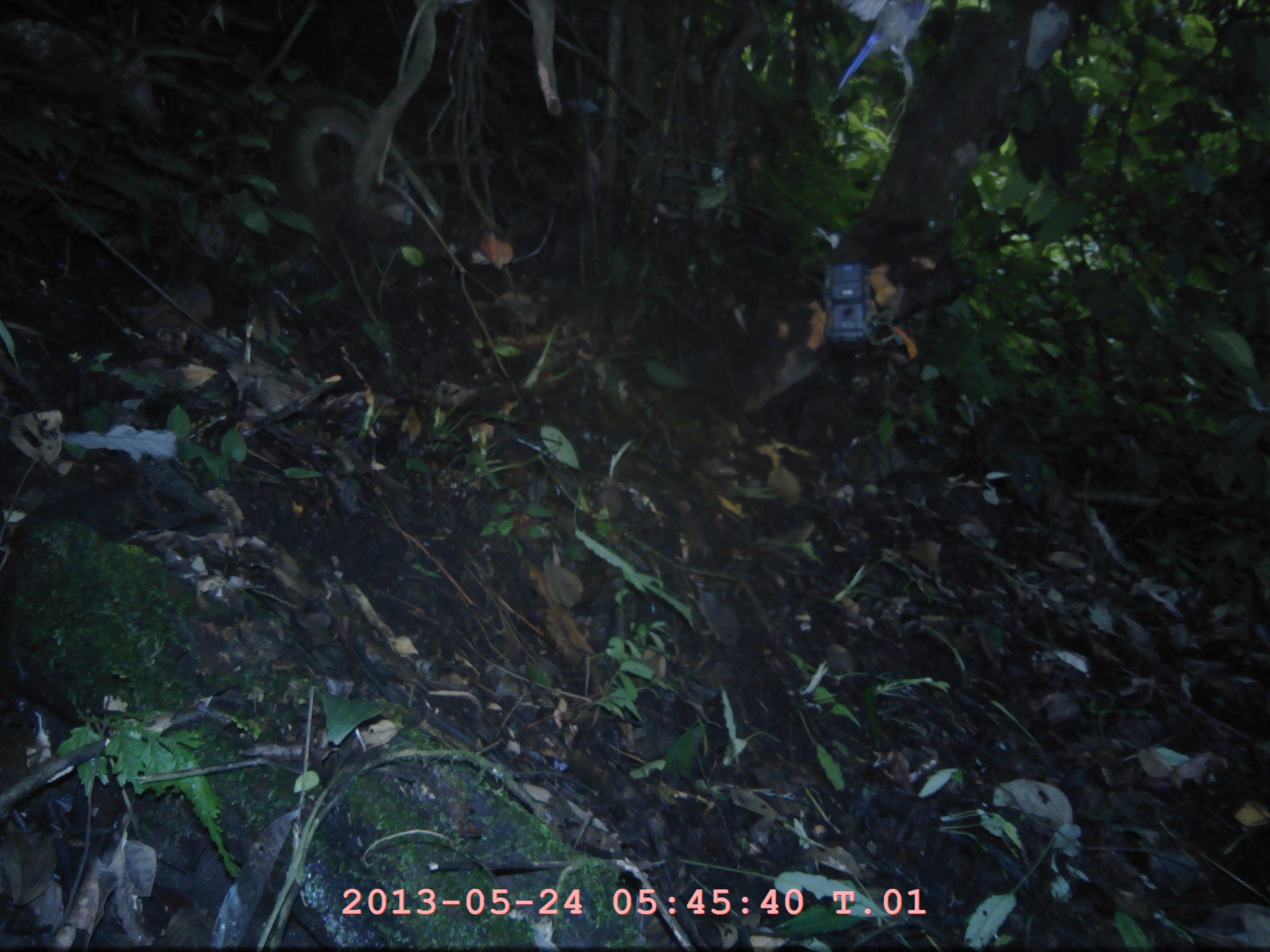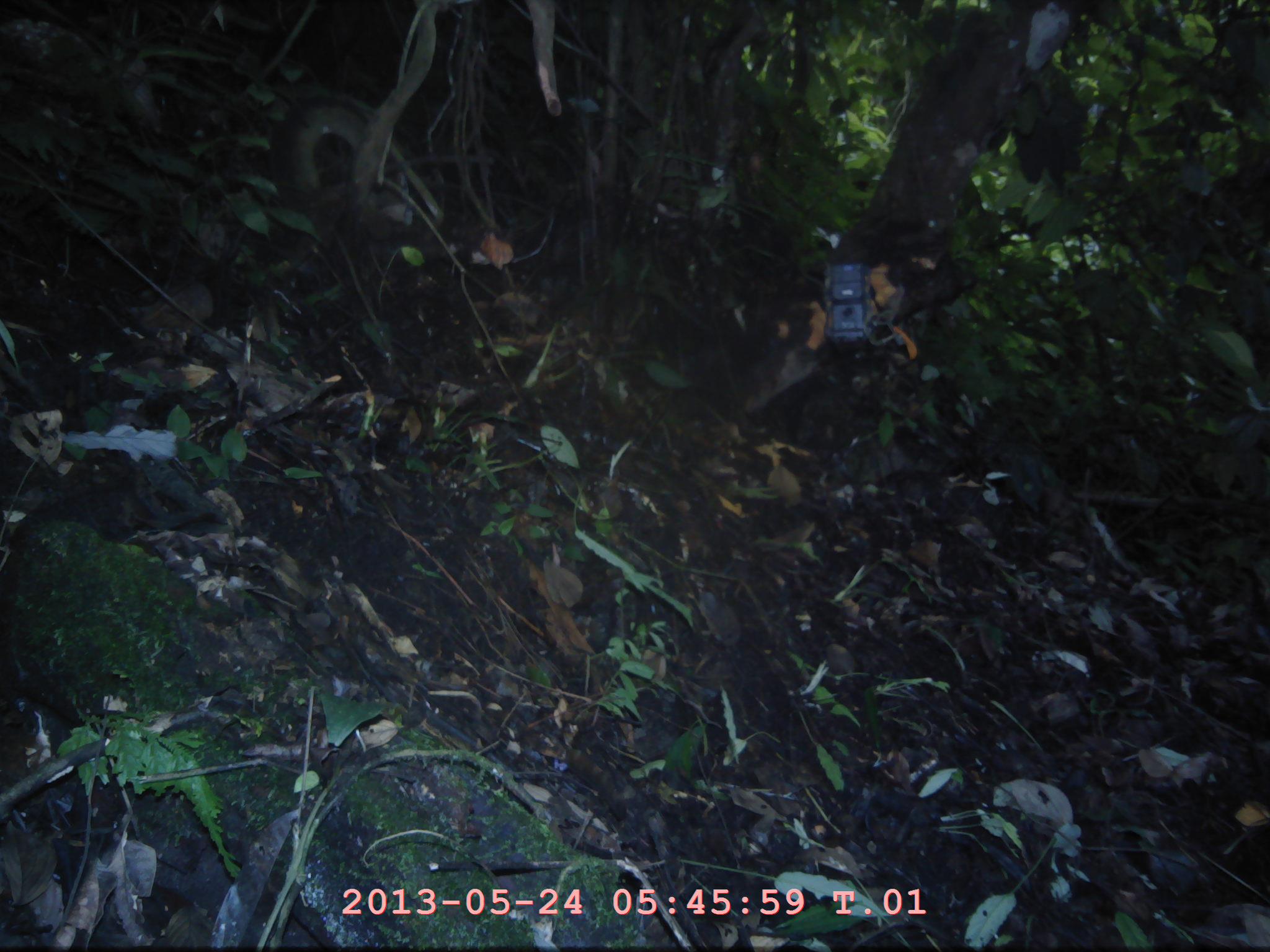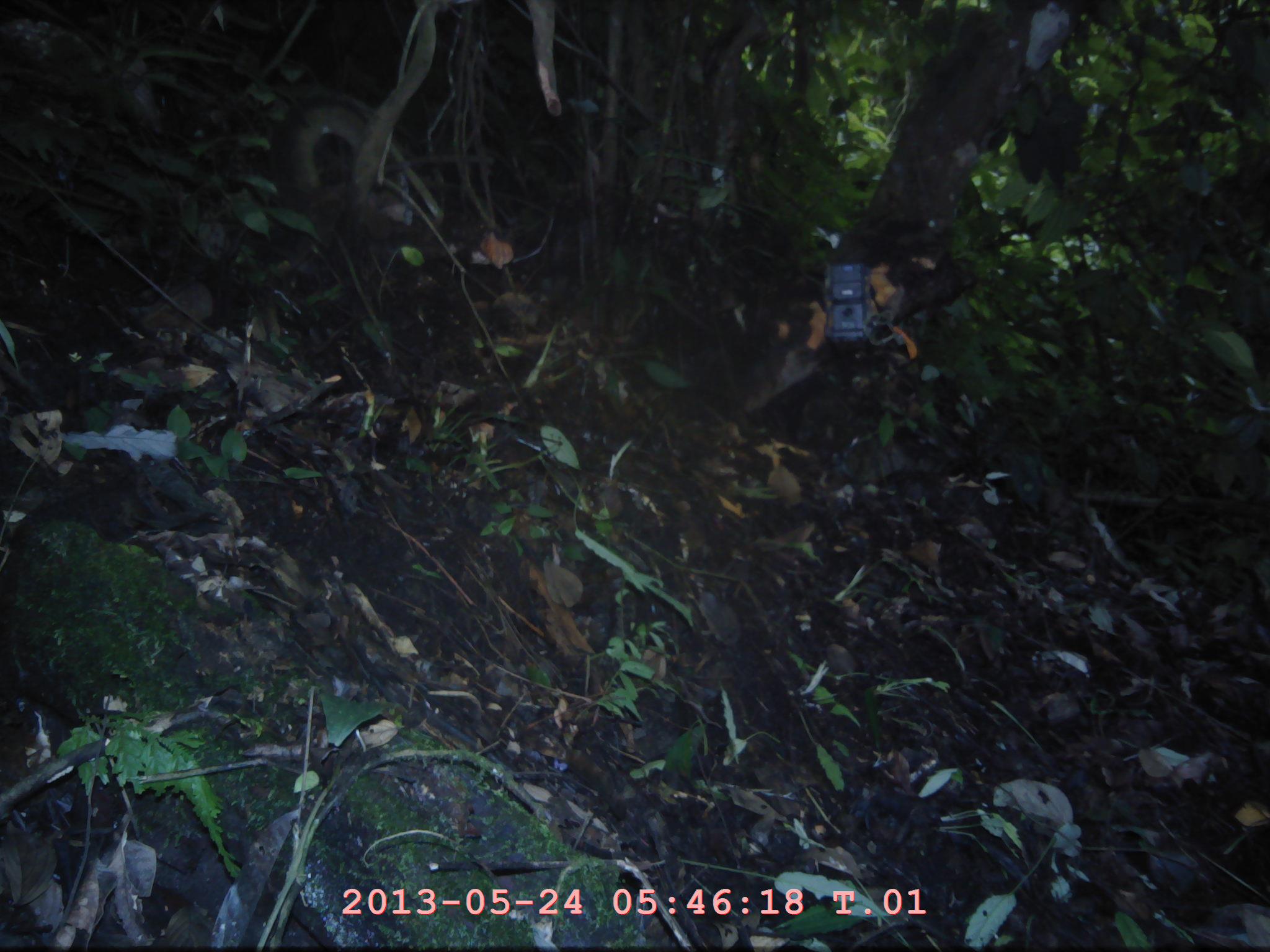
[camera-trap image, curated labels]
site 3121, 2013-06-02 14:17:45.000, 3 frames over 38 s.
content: unidentified animal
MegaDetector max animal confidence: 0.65